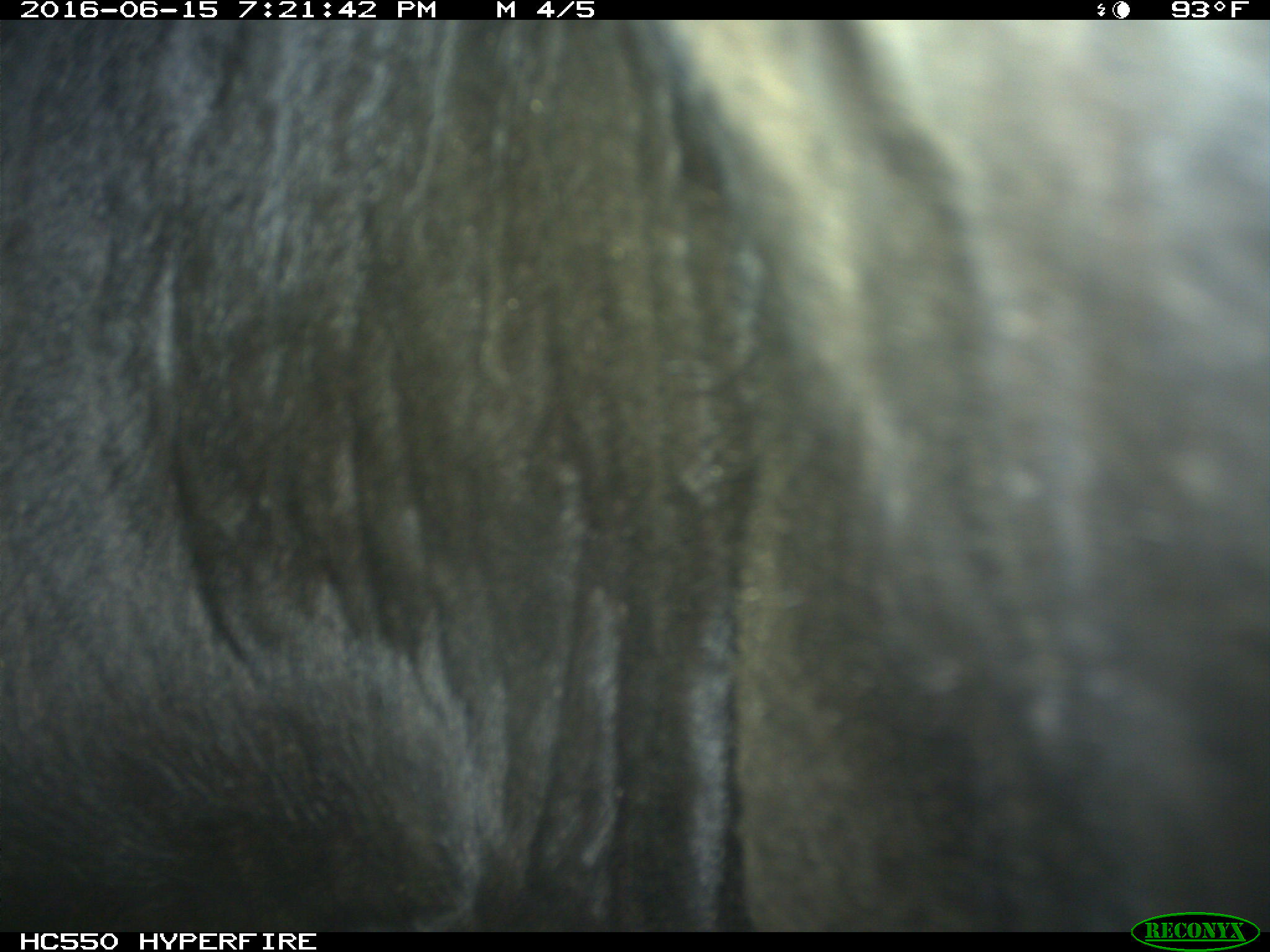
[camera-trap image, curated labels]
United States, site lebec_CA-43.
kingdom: Animalia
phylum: Chordata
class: Mammalia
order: Artiodactyla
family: Bovidae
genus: Bos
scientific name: Bos taurus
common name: domestic cow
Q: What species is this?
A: Bos taurus (domestic cow).